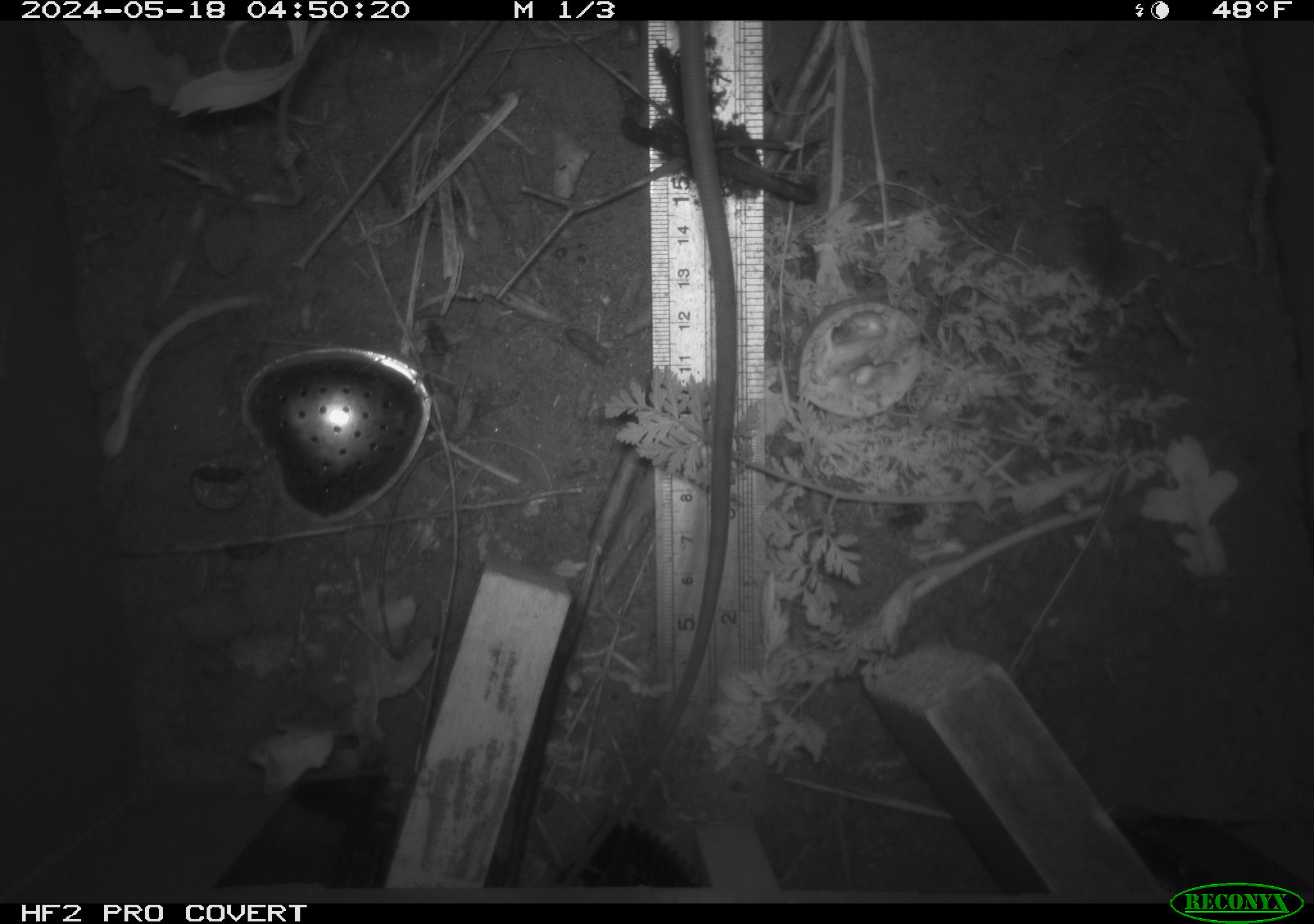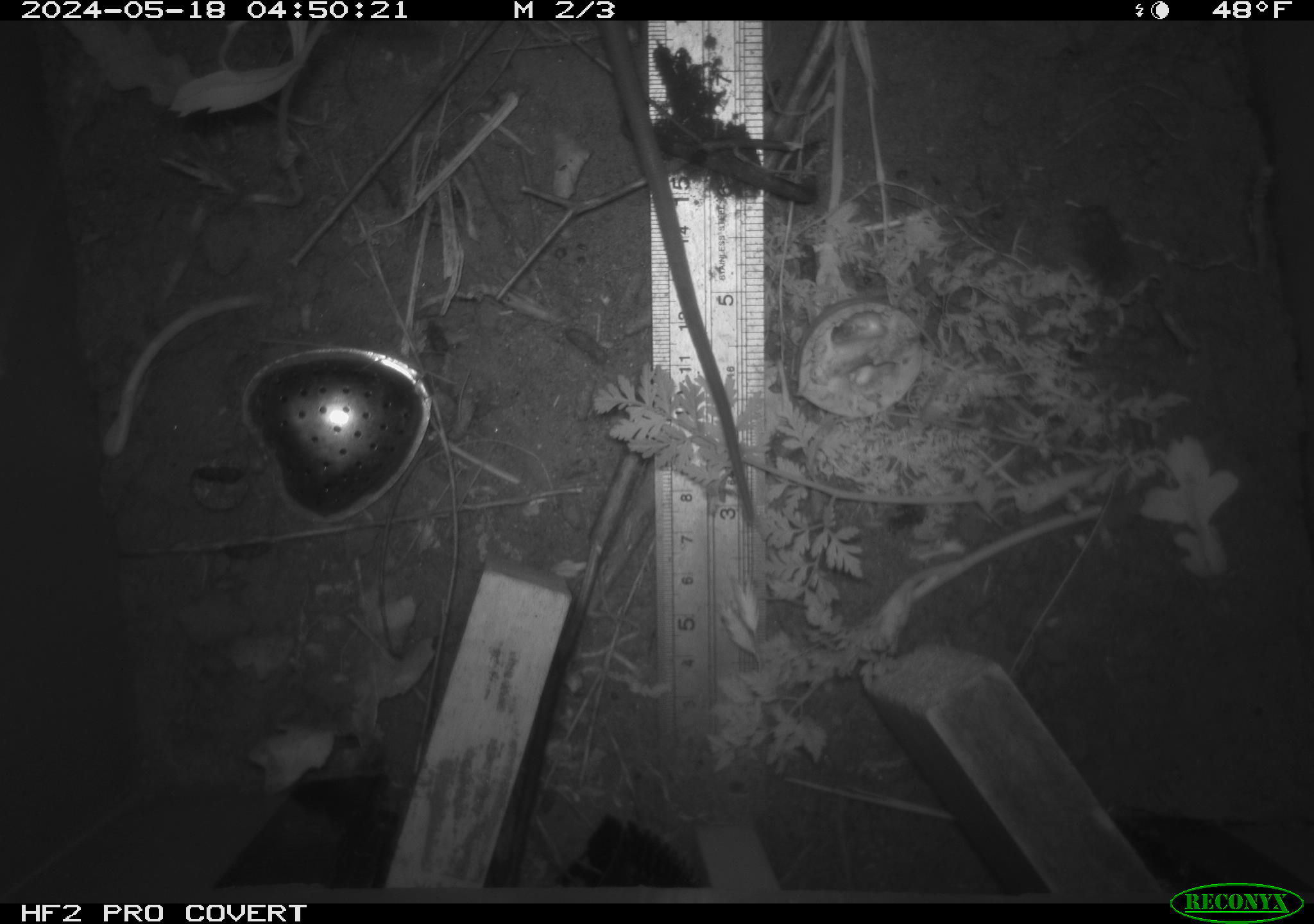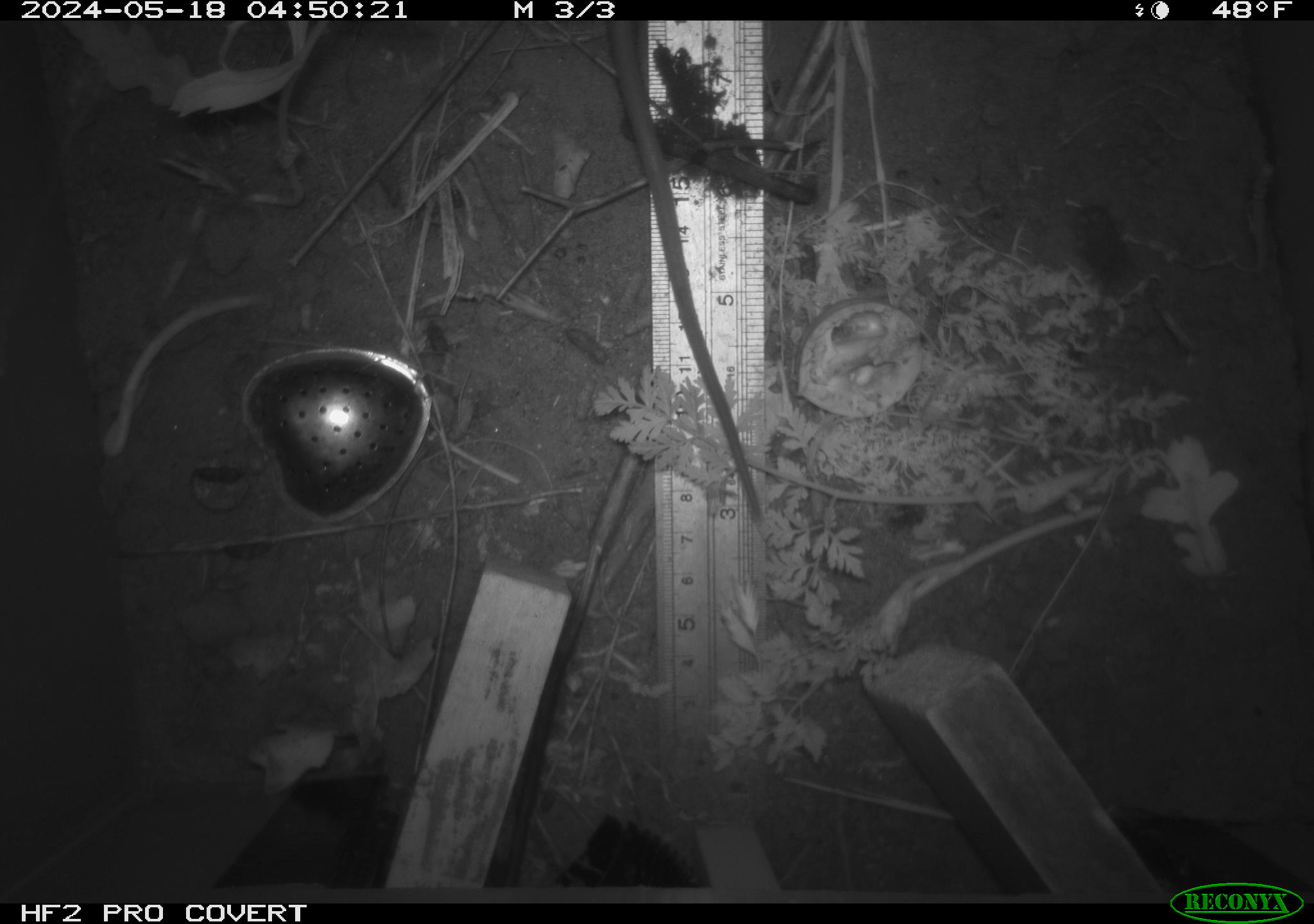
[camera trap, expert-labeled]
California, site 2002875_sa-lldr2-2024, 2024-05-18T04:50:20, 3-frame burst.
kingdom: Animalia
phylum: Chordata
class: Mammalia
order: Rodentia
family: Muridae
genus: Rattus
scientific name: Rattus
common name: rat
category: rattus species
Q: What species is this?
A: Rattus species (rat) (Rattus).